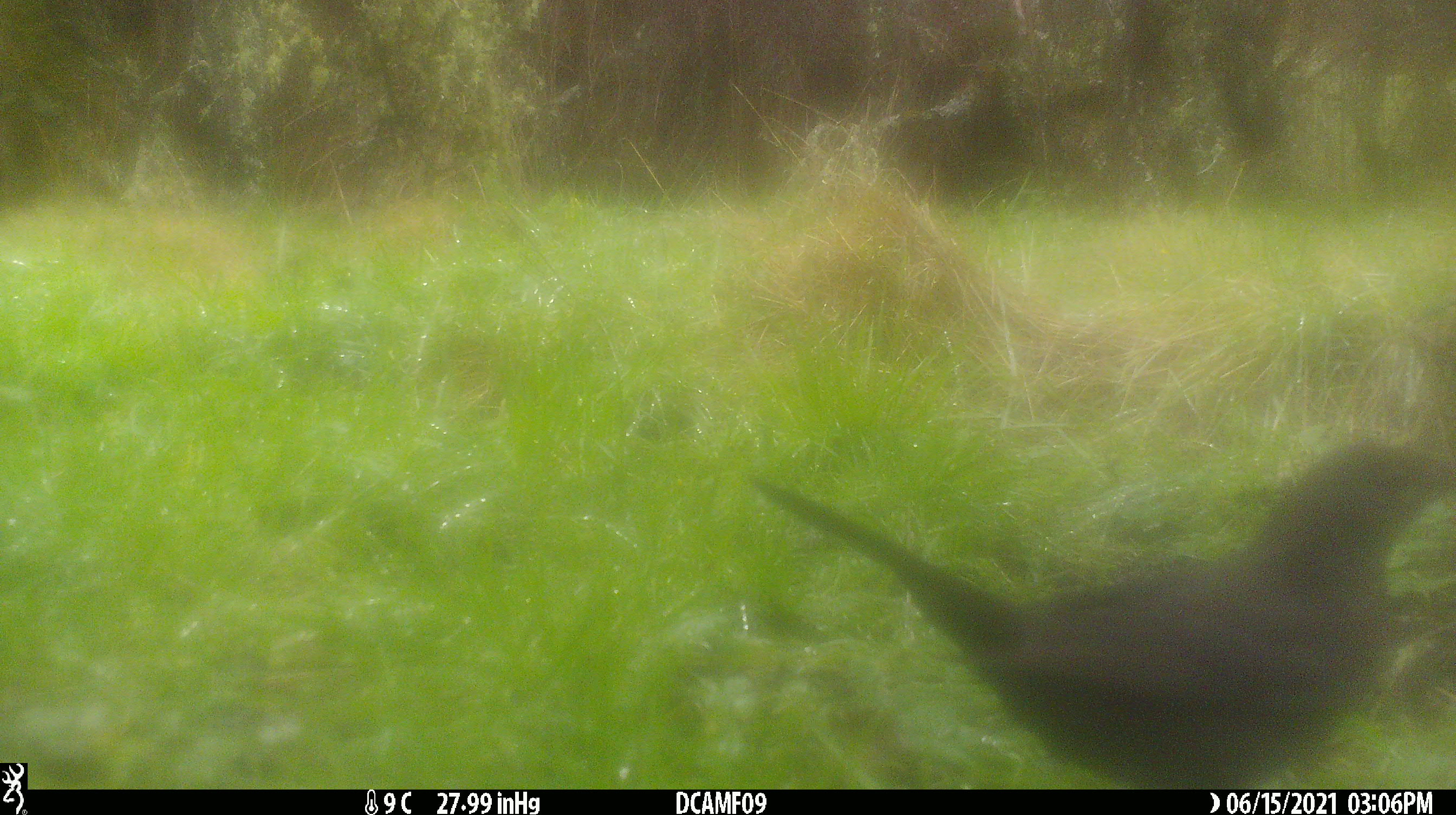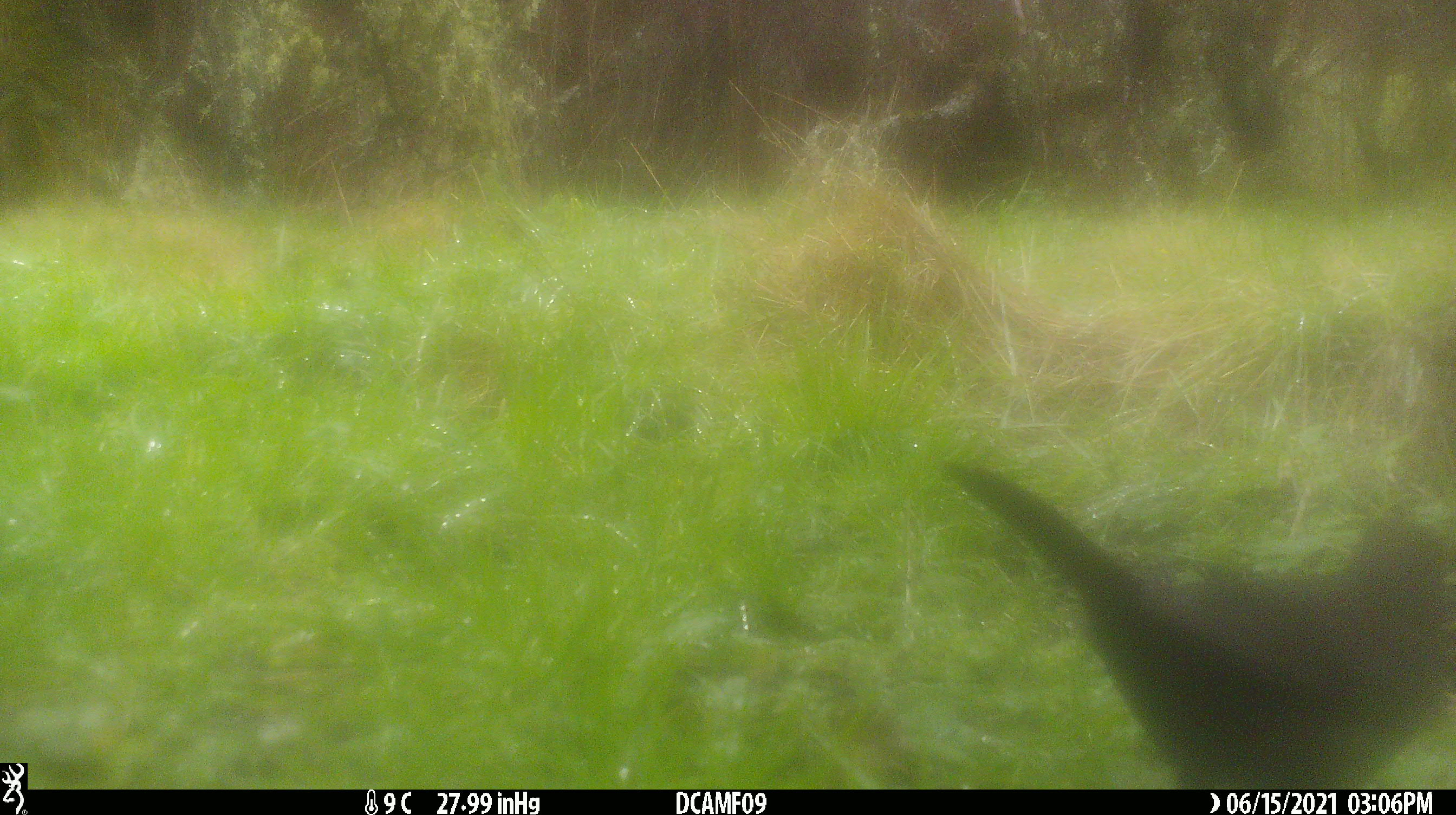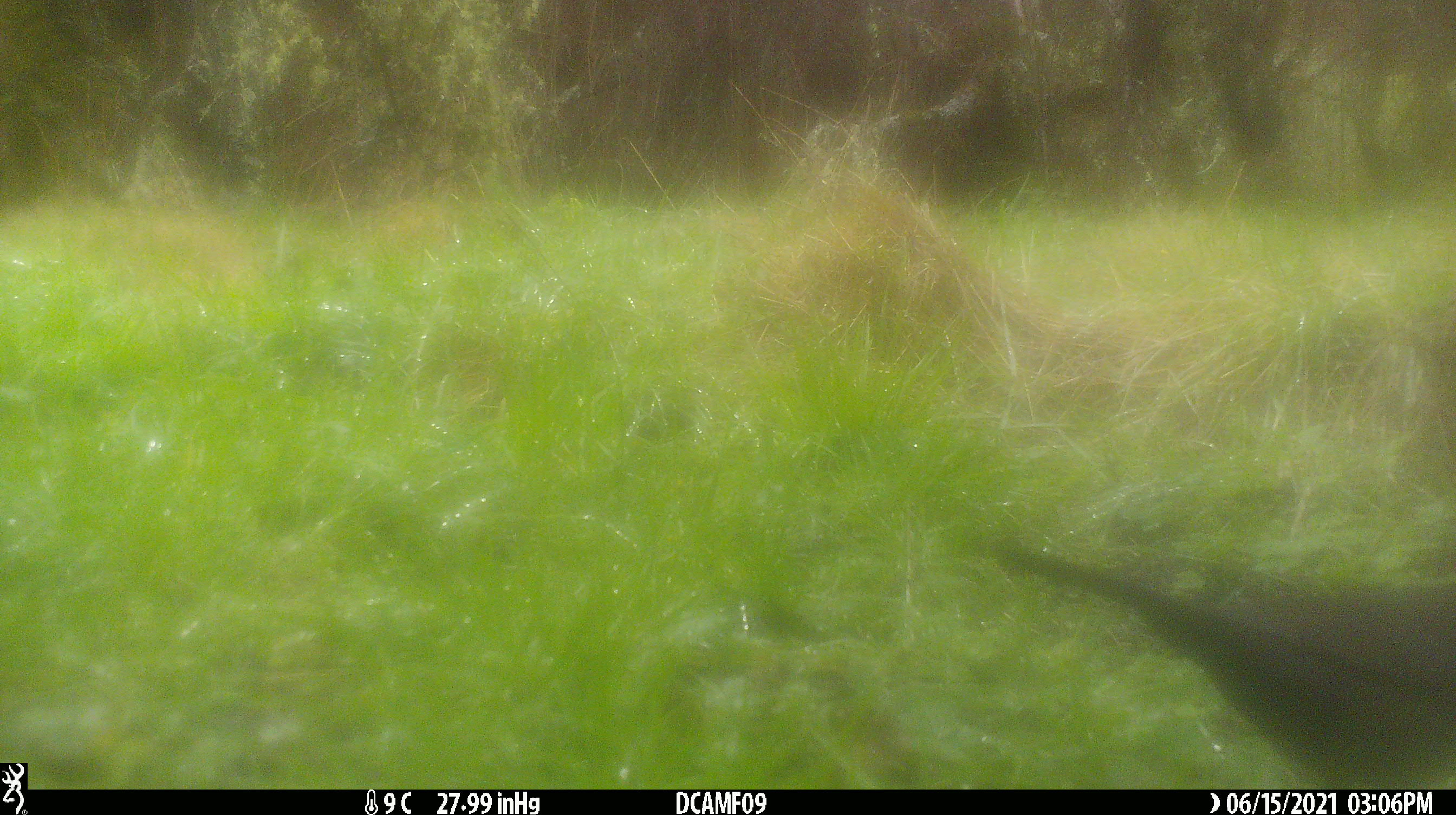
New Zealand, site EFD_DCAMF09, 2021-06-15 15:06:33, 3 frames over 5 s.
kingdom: Animalia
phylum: Chordata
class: Aves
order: Passeriformes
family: Turdidae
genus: Turdus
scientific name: Turdus merula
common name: eurasian blackbird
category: blackbird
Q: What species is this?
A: Blackbird (eurasian blackbird) (Turdus merula).